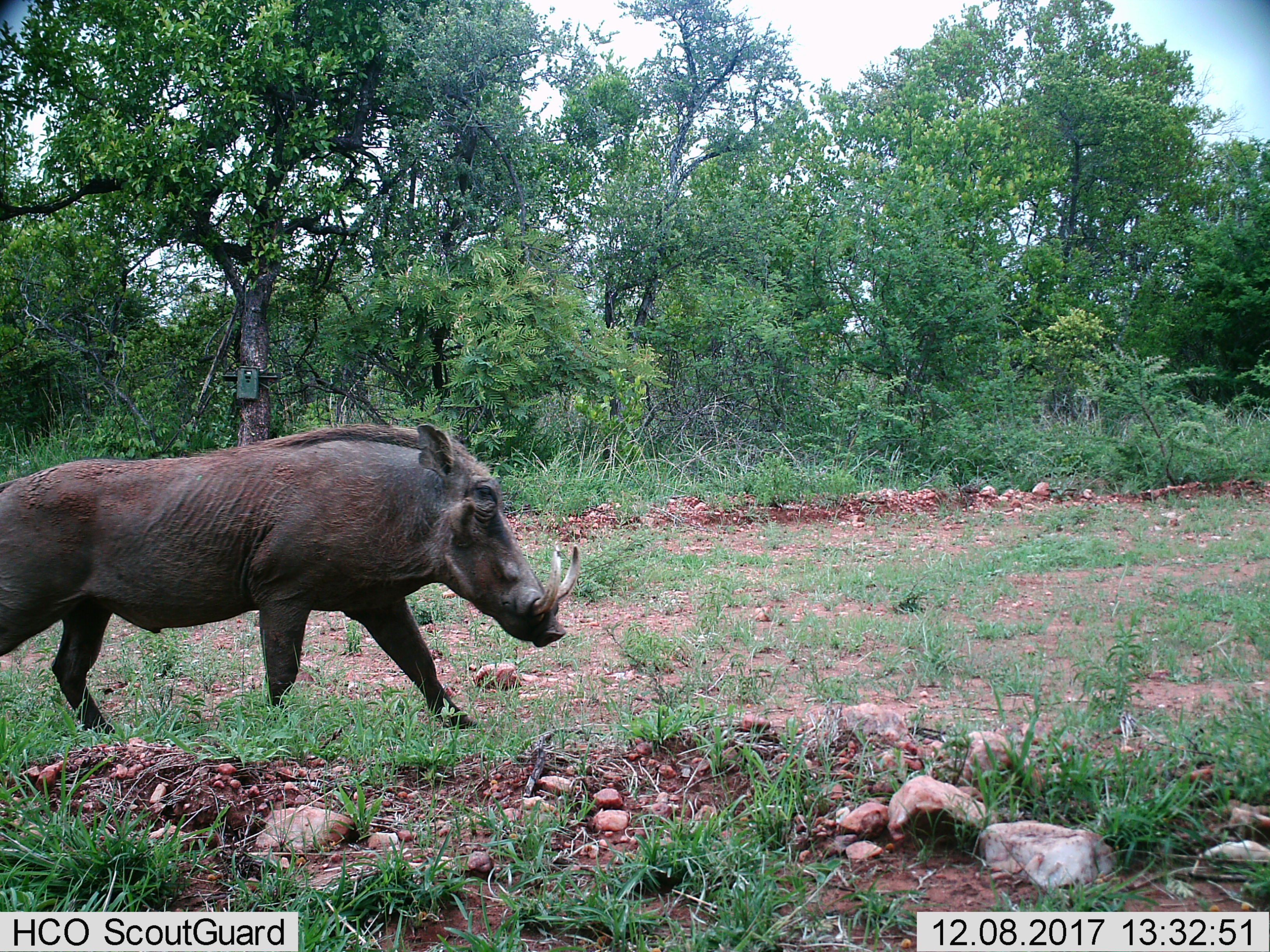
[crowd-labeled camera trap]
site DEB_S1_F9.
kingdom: Animalia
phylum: Chordata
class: Mammalia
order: Artiodactyla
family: Suidae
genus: Phacochoerus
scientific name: Phacochoerus africanus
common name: warthog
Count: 1.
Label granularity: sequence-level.